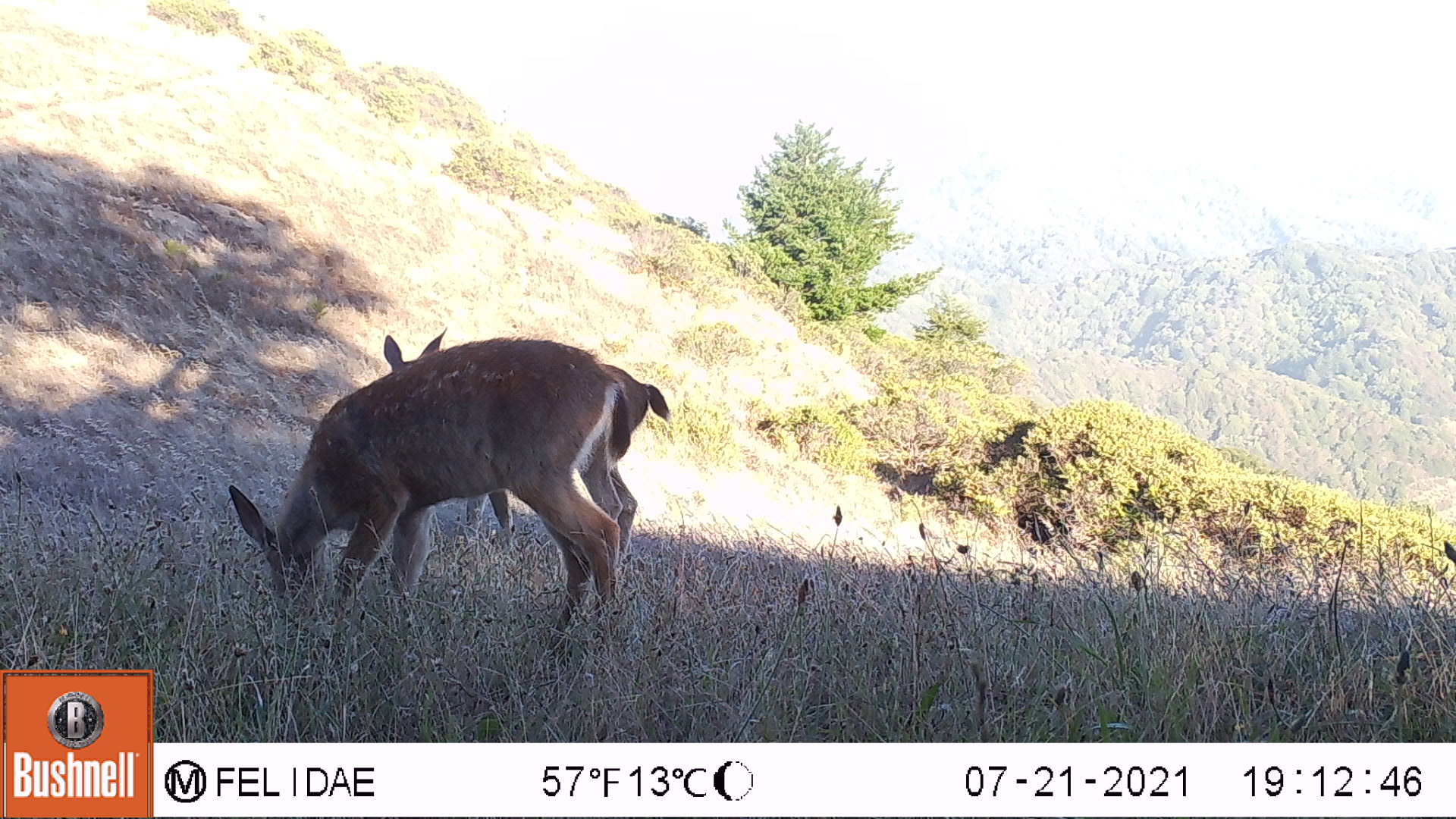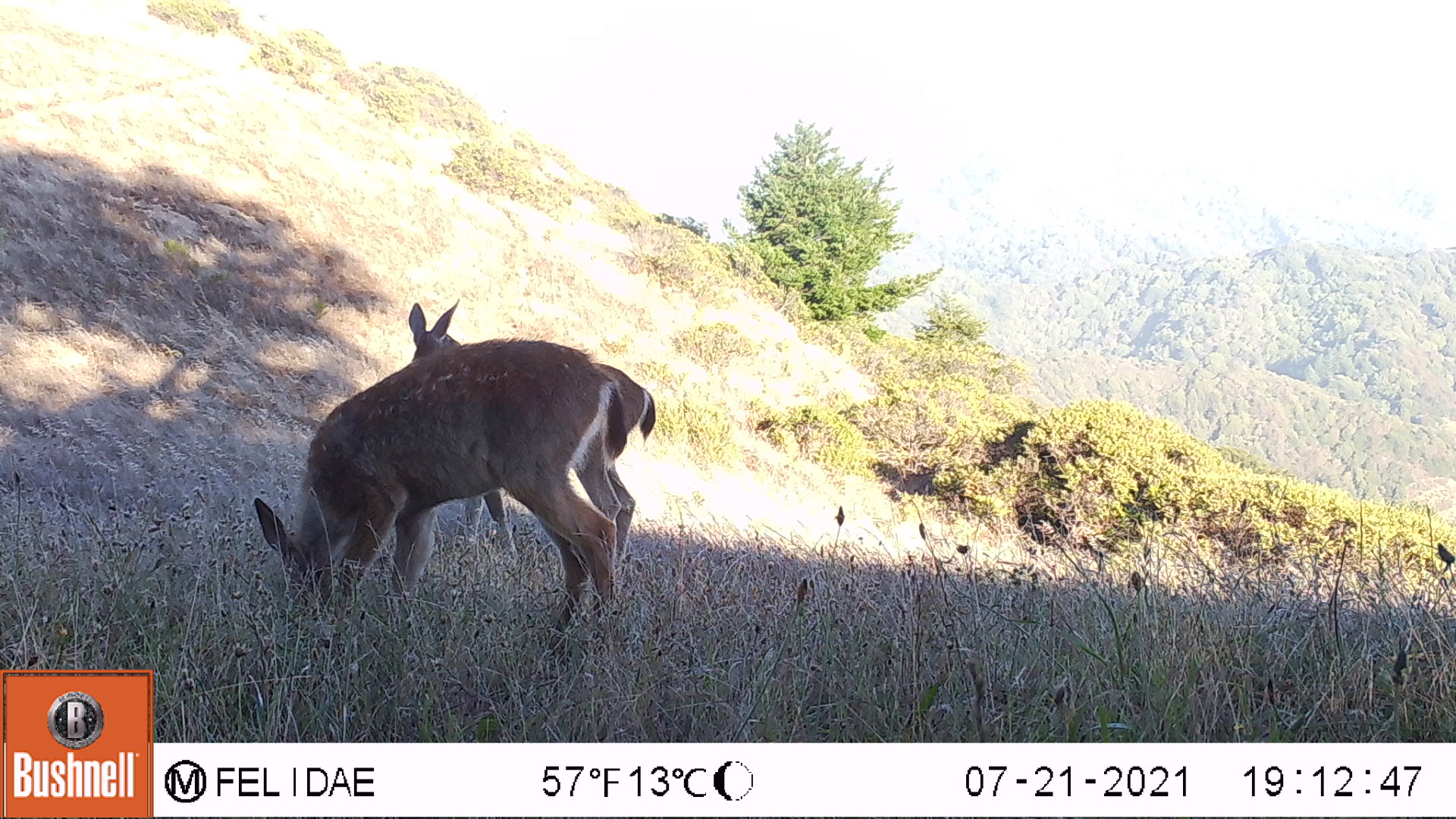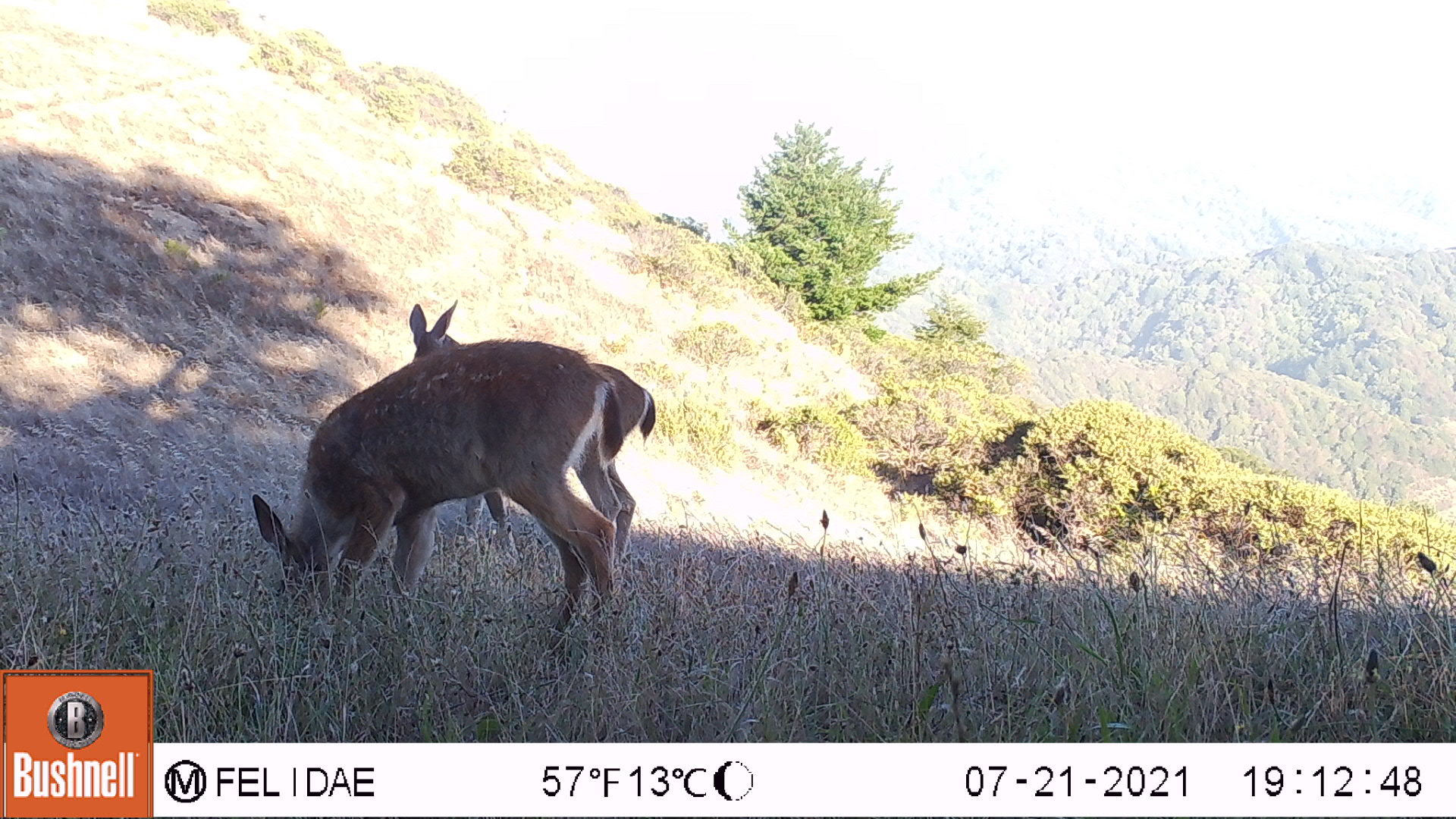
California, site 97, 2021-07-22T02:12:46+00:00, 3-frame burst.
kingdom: Animalia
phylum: Chordata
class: Mammalia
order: Artiodactyla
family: Cervidae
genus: Odocoileus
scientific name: Odocoileus hemionus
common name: mule deer